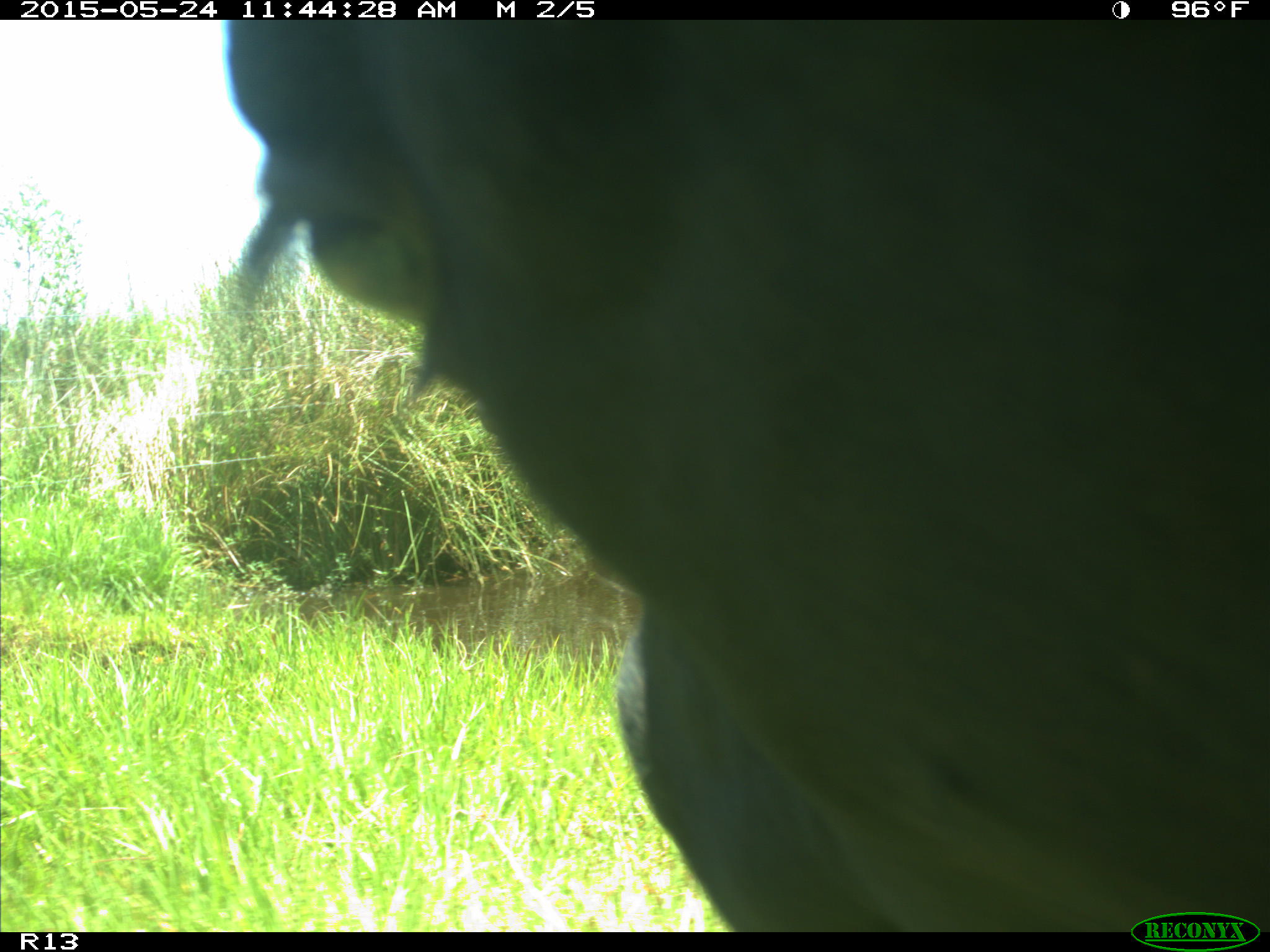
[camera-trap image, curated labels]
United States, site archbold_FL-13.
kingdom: Animalia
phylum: Chordata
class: Mammalia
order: Artiodactyla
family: Bovidae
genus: Bos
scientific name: Bos taurus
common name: domestic cow